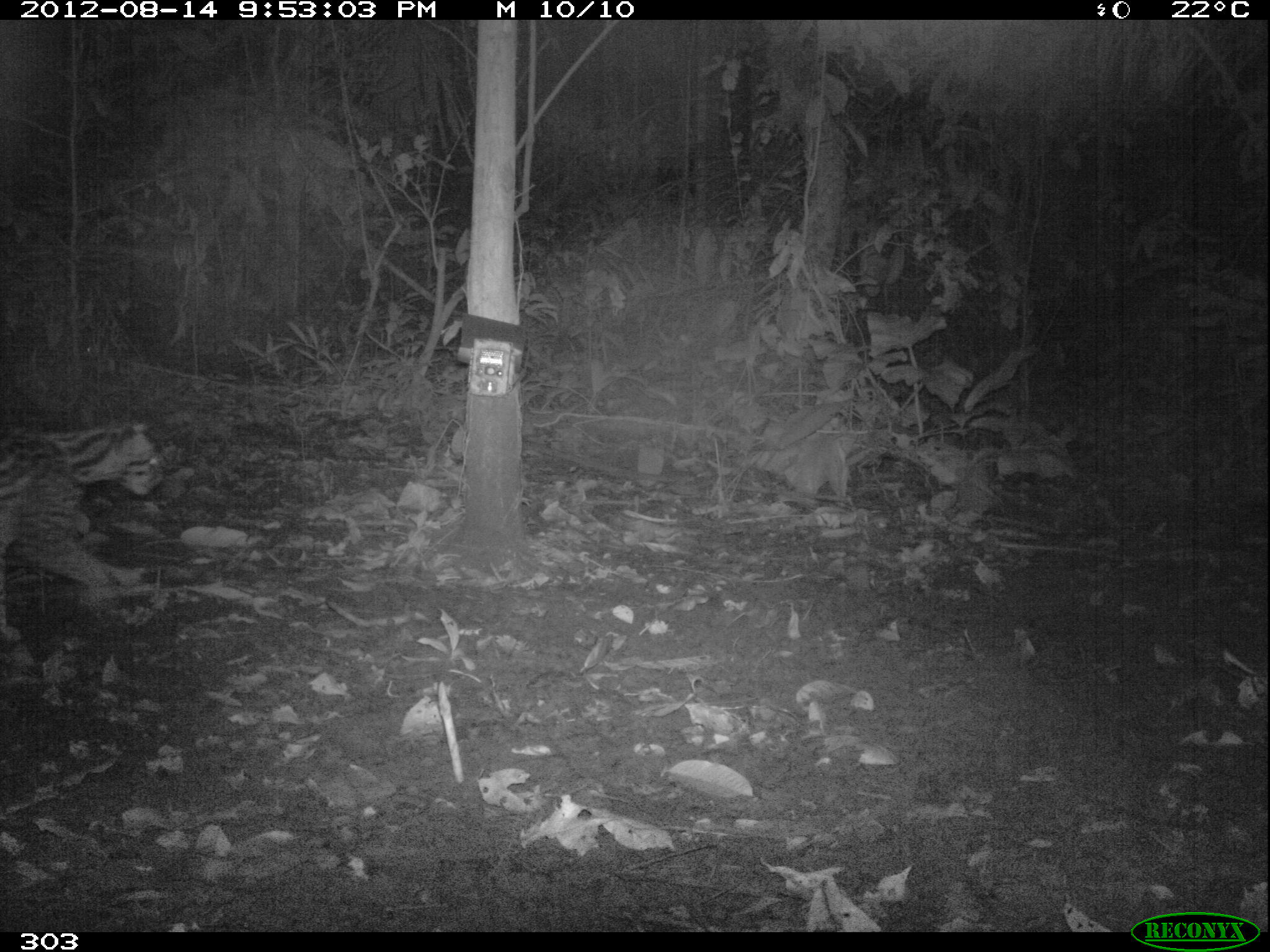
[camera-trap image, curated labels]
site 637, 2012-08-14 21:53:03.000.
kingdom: Animalia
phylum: Chordata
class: Mammalia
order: Carnivora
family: Felidae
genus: Leopardus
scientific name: Leopardus pardalis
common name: ocelot